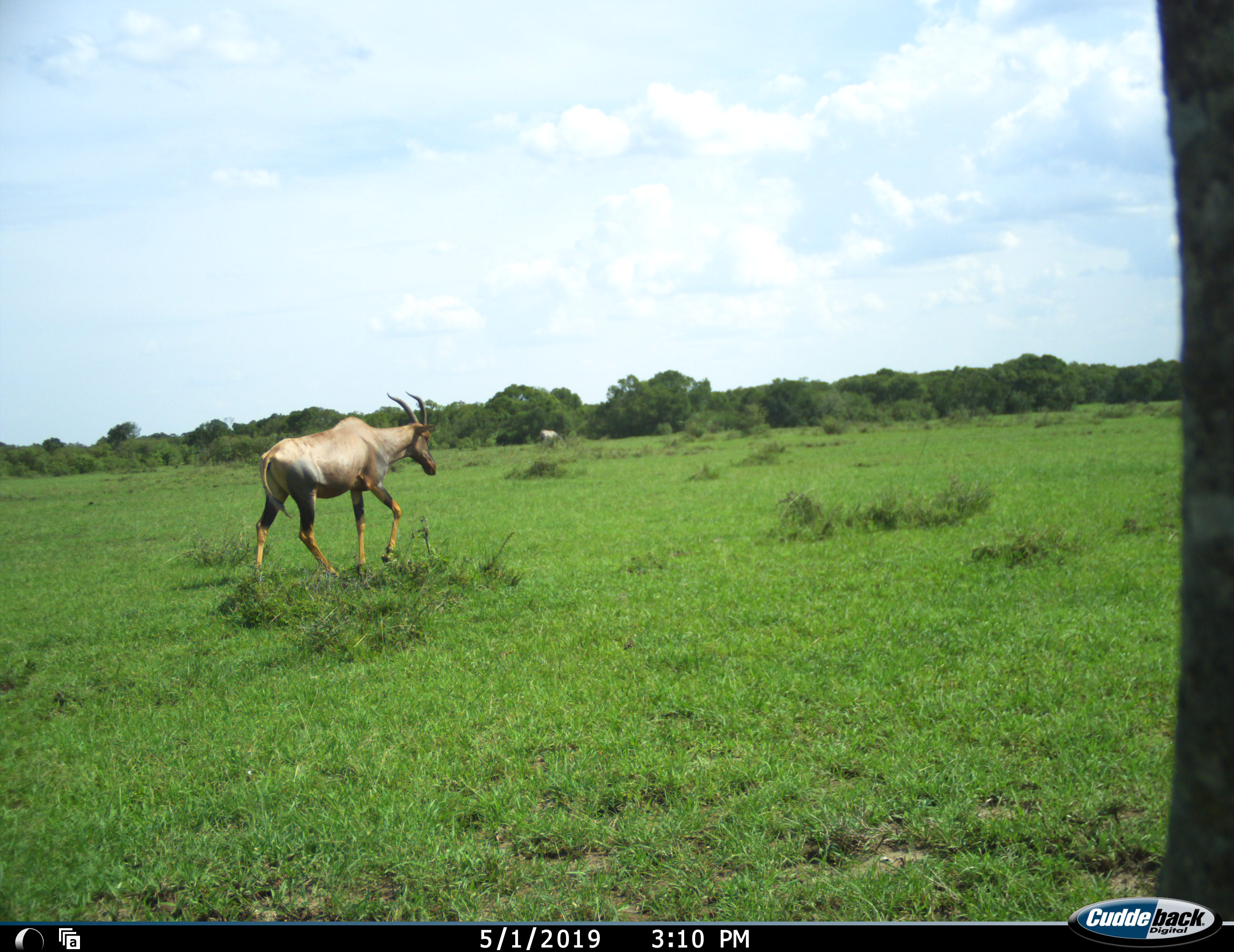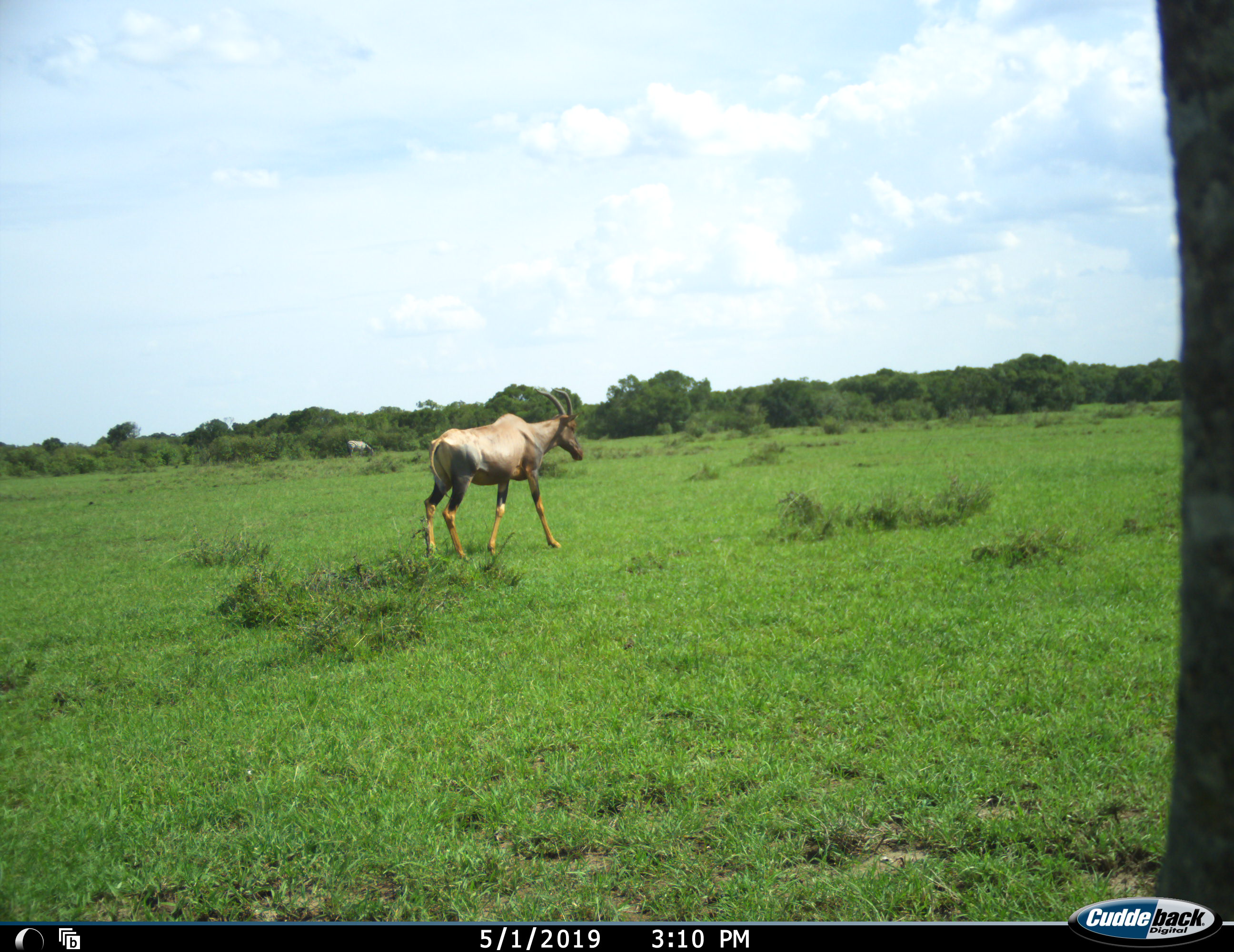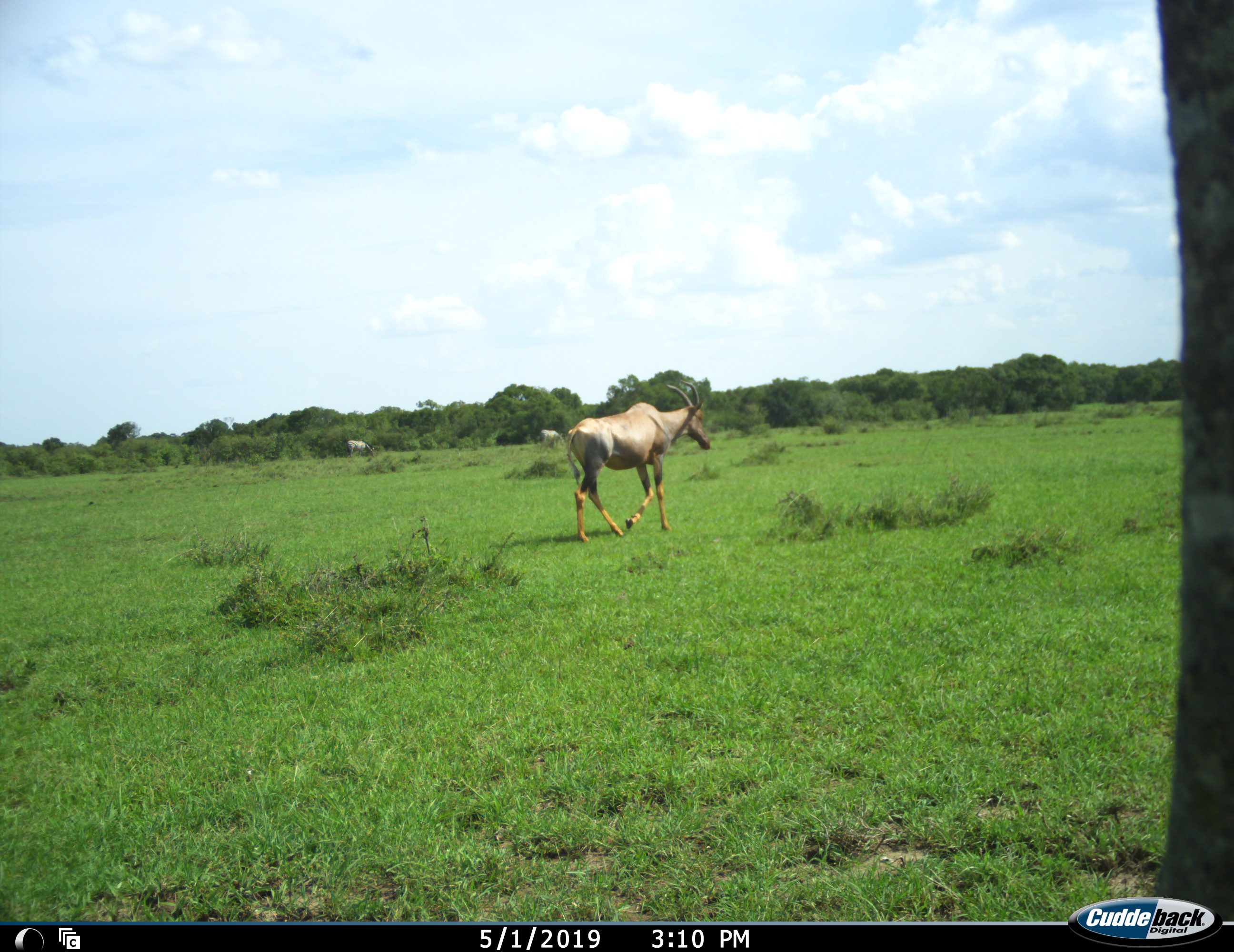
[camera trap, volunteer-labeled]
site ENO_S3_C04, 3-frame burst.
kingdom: Animalia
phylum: Chordata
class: Mammalia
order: Artiodactyla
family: Bovidae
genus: Damaliscus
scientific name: Damaliscus lunatus jimela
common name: topi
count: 1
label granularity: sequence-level